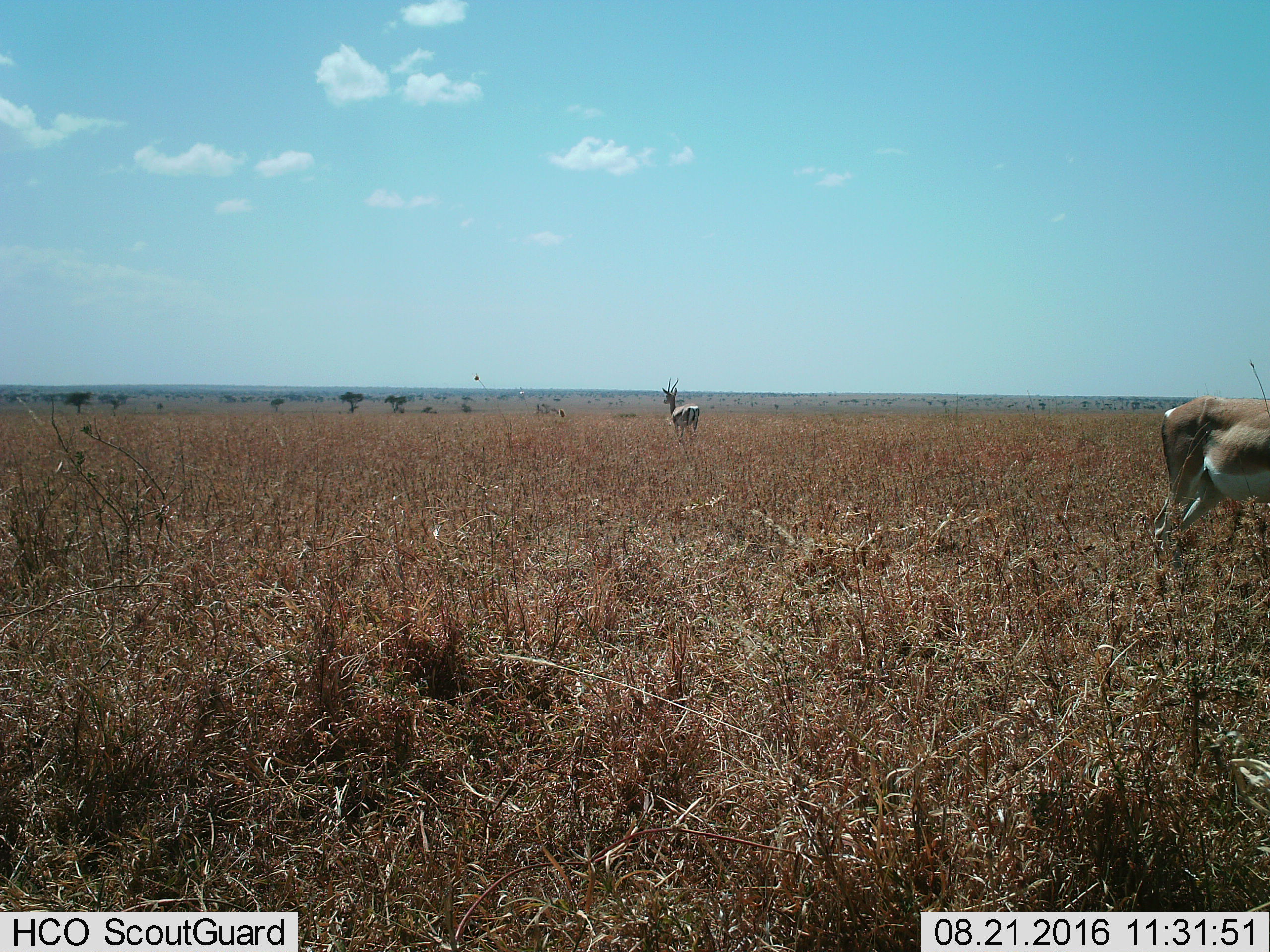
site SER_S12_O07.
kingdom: Animalia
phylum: Chordata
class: Mammalia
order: Artiodactyla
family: Bovidae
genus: Nanger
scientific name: Nanger granti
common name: grant's gazelle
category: gazellegrants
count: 2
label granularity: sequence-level